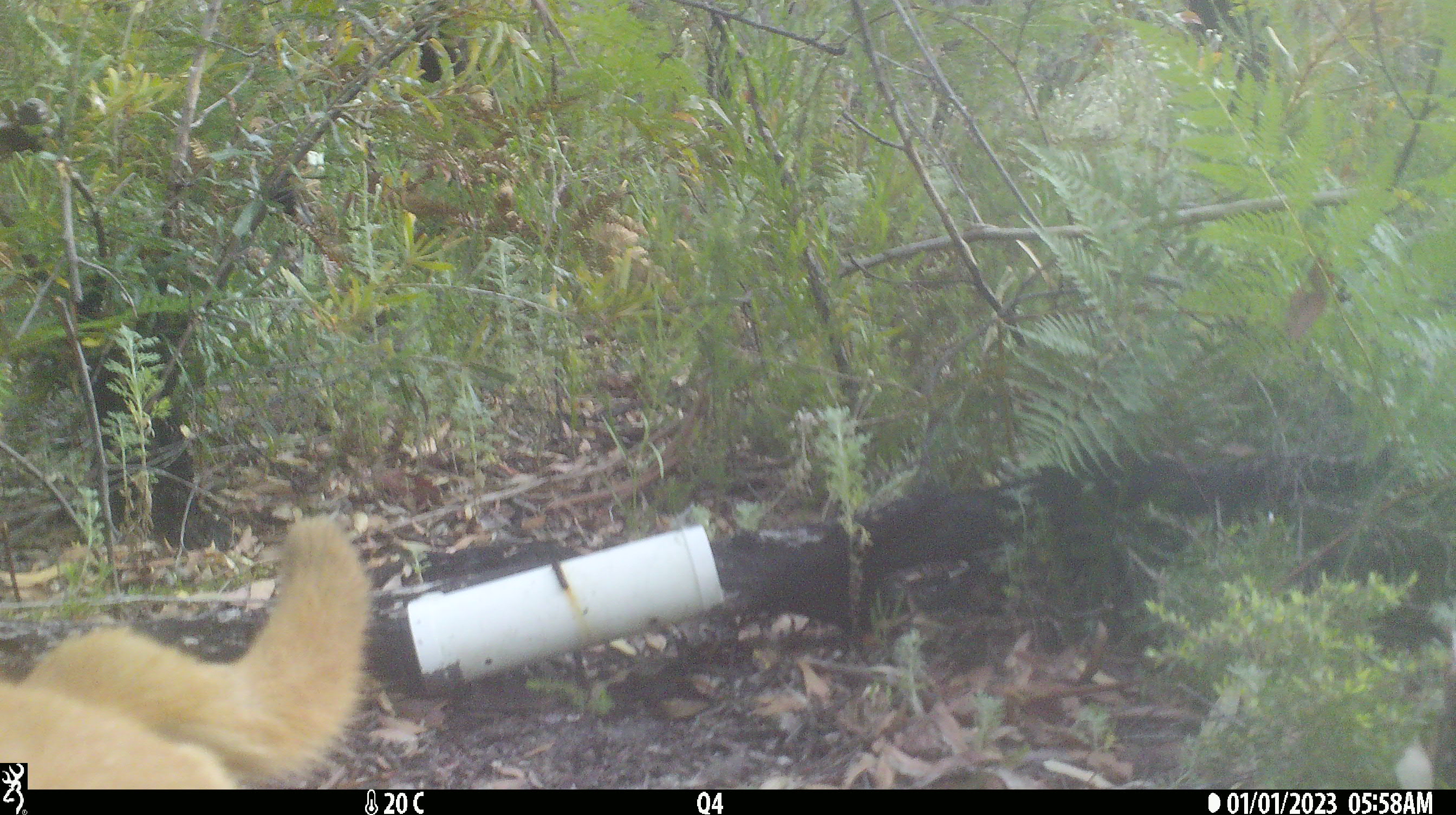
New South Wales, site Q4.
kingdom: Animalia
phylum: Chordata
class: Mammalia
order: Carnivora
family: Canidae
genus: Canis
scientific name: Canis familiaris dingo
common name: dingo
Dingo (Canis familiaris dingo).